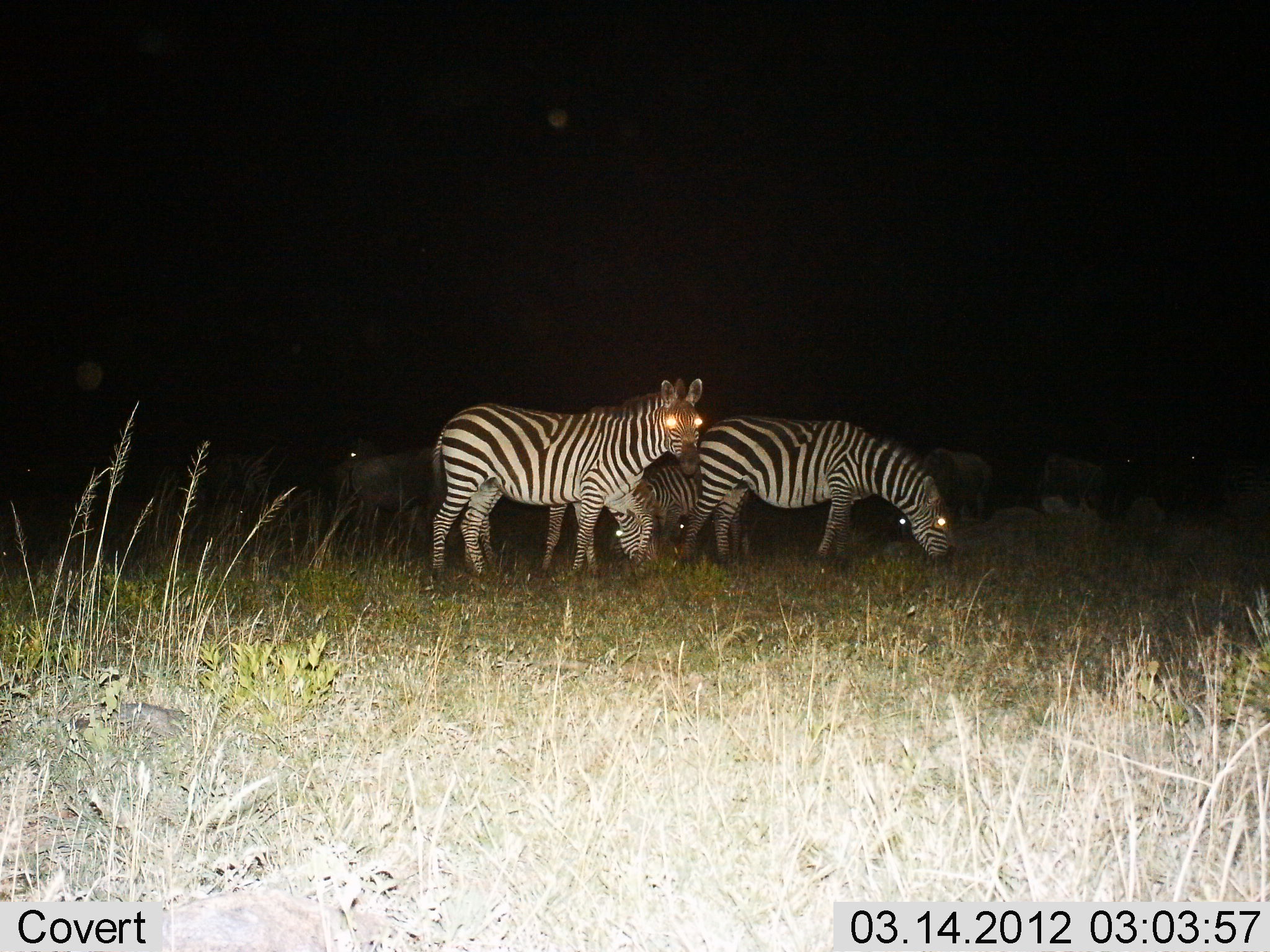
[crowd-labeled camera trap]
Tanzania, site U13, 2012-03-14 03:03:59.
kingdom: Animalia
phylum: Chordata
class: Mammalia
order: Perissodactyla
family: Equidae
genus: Equus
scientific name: Equus quagga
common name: plains zebra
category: zebra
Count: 4.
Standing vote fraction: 63%.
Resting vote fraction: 0%.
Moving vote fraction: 11%.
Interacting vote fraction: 0%.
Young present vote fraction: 16%.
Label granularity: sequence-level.